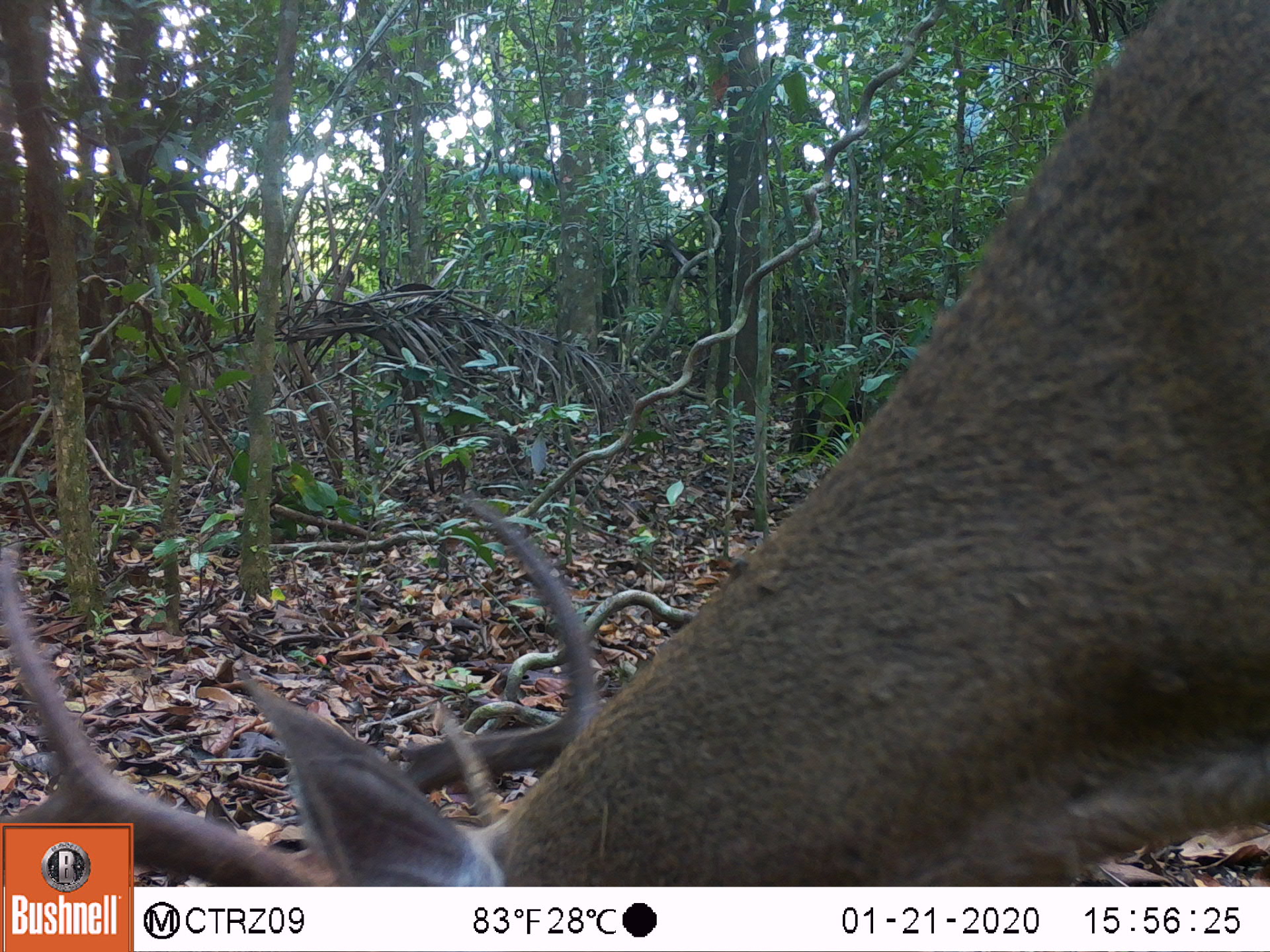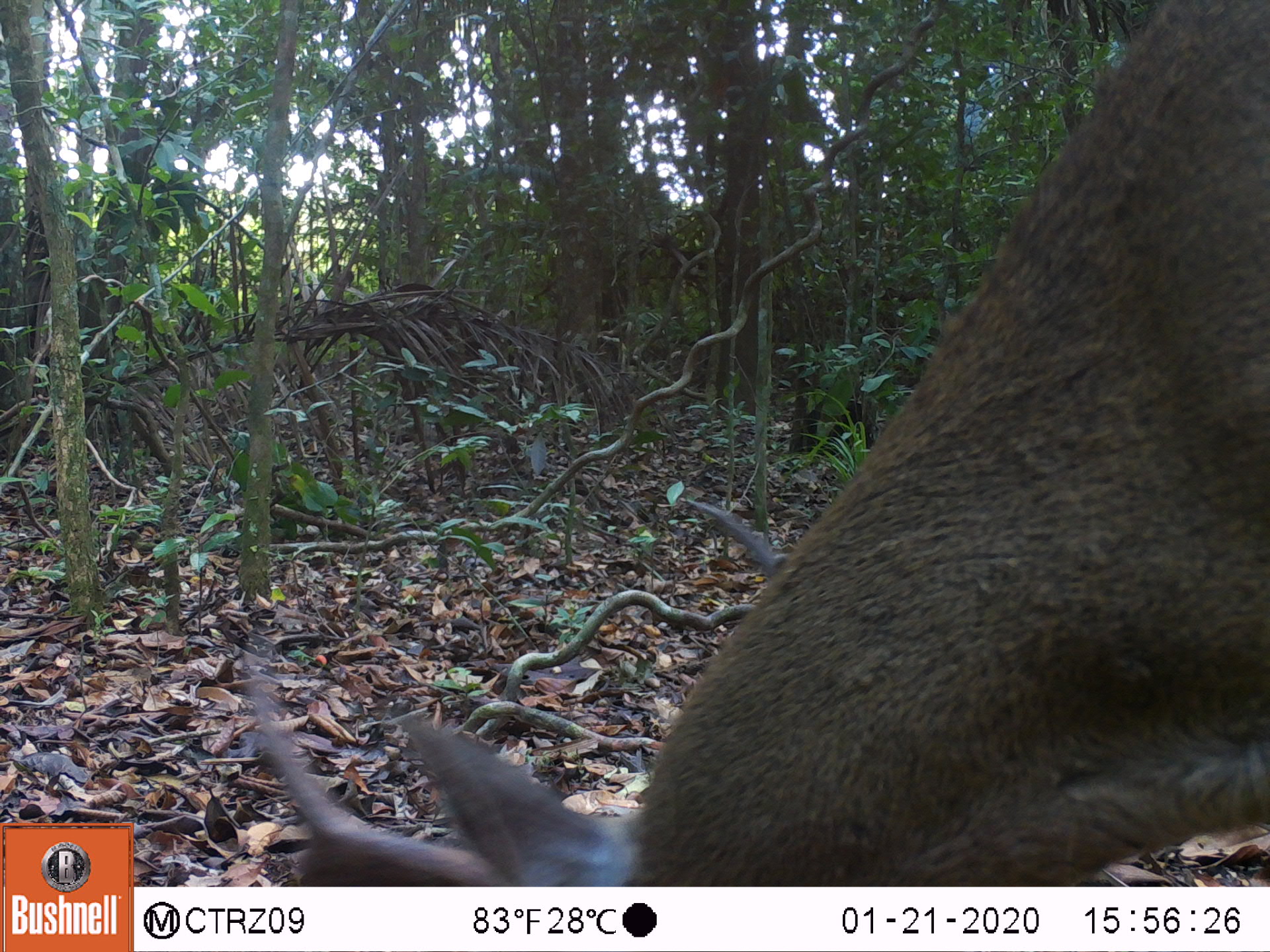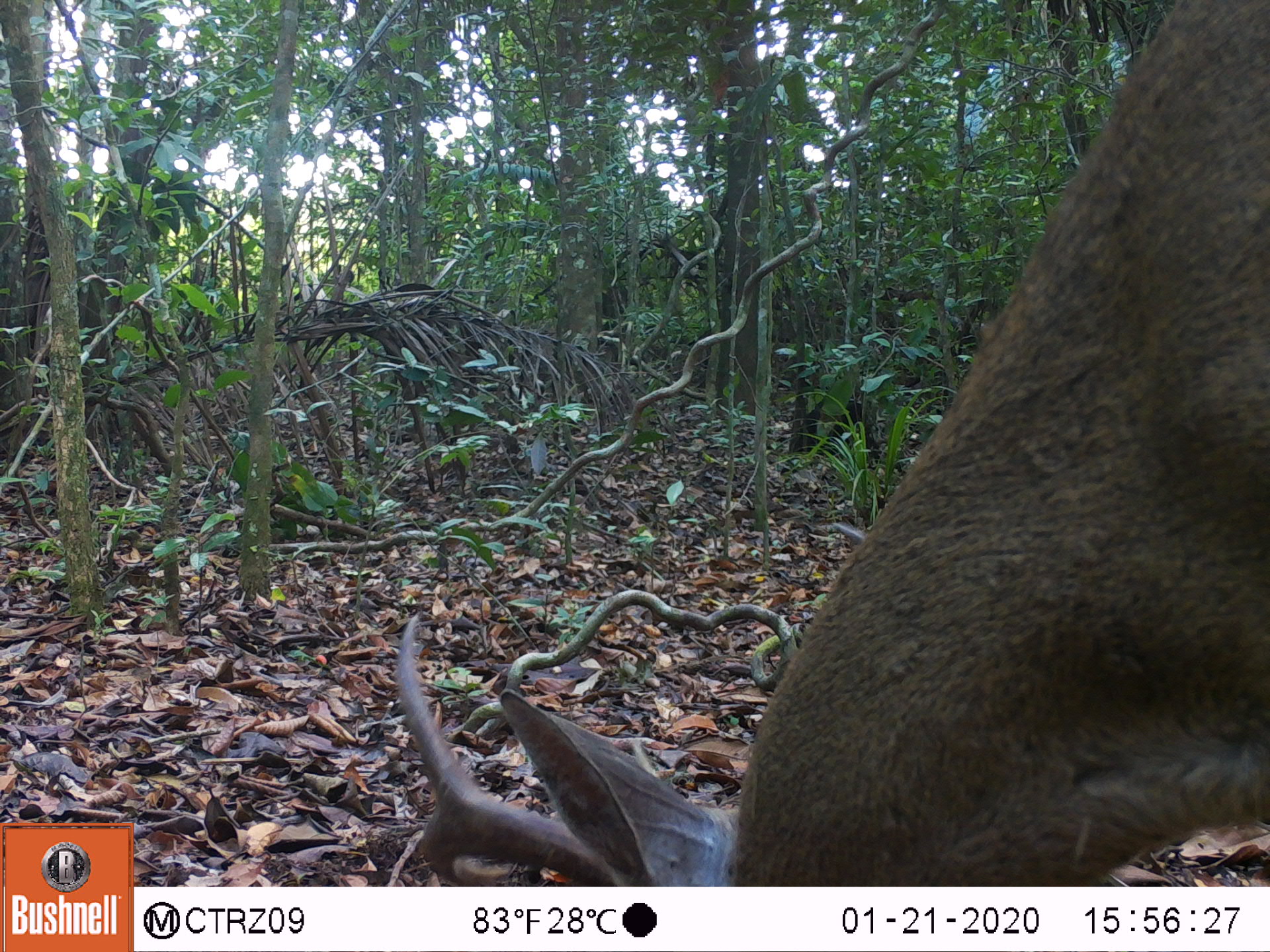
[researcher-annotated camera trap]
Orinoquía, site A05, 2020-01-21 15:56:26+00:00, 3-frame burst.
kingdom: Animalia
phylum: Chordata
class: Mammalia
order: Artiodactyla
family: Cervidae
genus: Odocoileus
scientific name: Odocoileus virginianus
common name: white-tailed deer